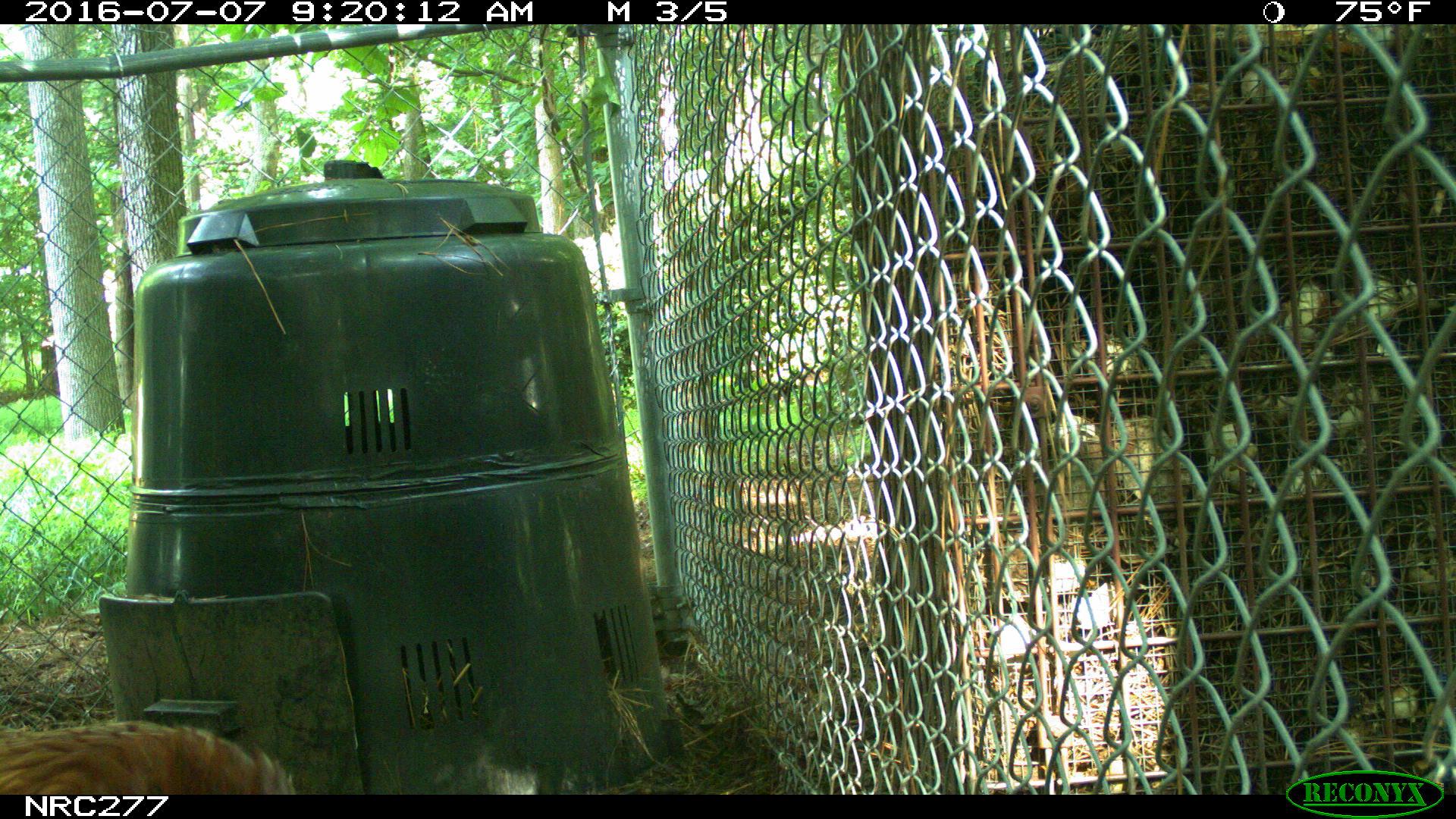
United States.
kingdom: Animalia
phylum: Chordata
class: Aves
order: Galliformes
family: Phasianidae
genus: Gallus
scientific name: Gallus gallus domesticus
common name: domestic chicken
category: Chicken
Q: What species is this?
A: Chicken (domestic chicken) (Gallus gallus domesticus).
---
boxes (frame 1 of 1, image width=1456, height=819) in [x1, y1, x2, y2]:
Chicken: [1, 706, 304, 798]